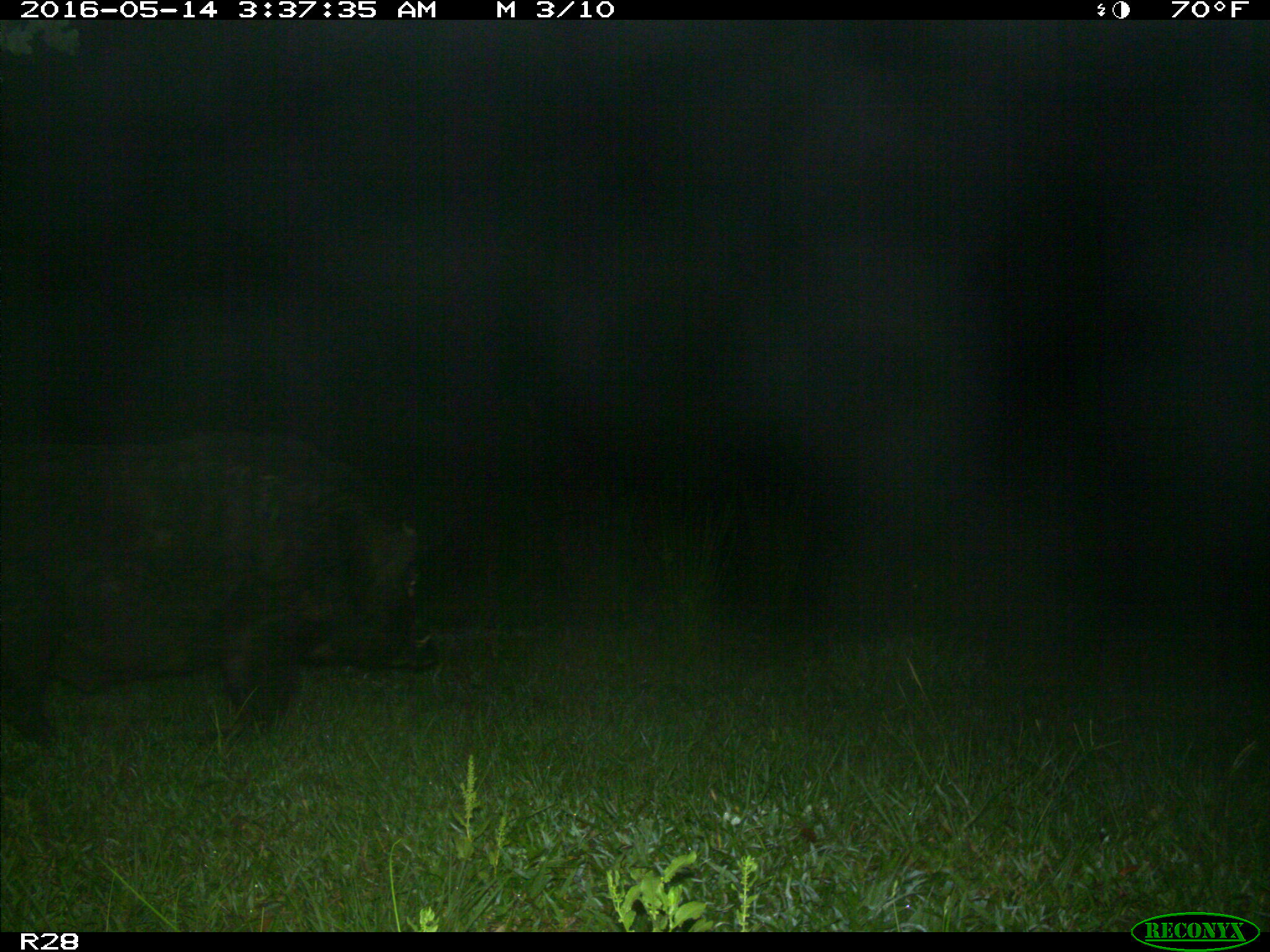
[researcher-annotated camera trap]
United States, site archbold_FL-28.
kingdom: Animalia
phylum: Chordata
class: Mammalia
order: Artiodactyla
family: Suidae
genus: Sus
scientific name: Sus scrofa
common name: wild boar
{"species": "Sus scrofa (wild boar)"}